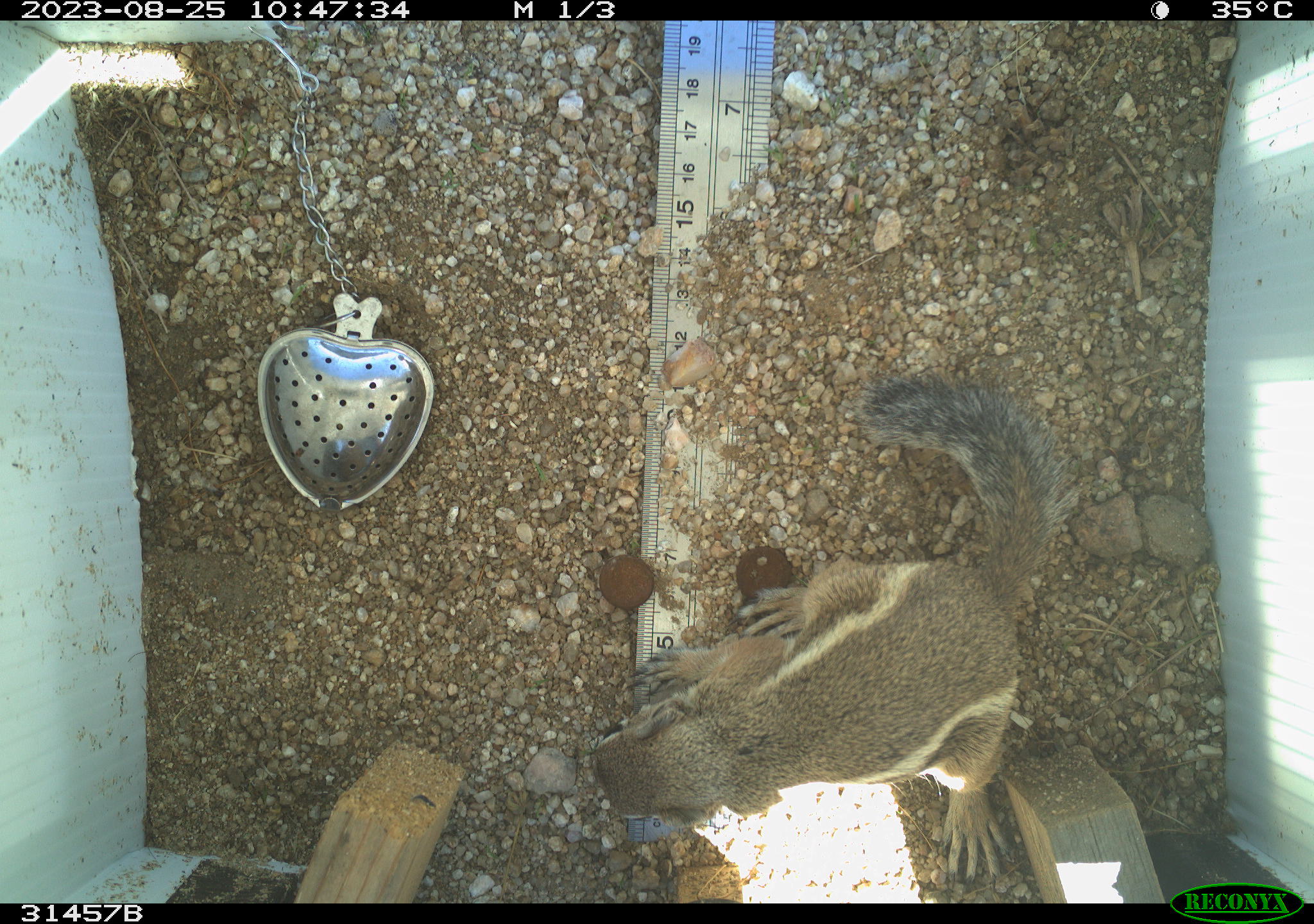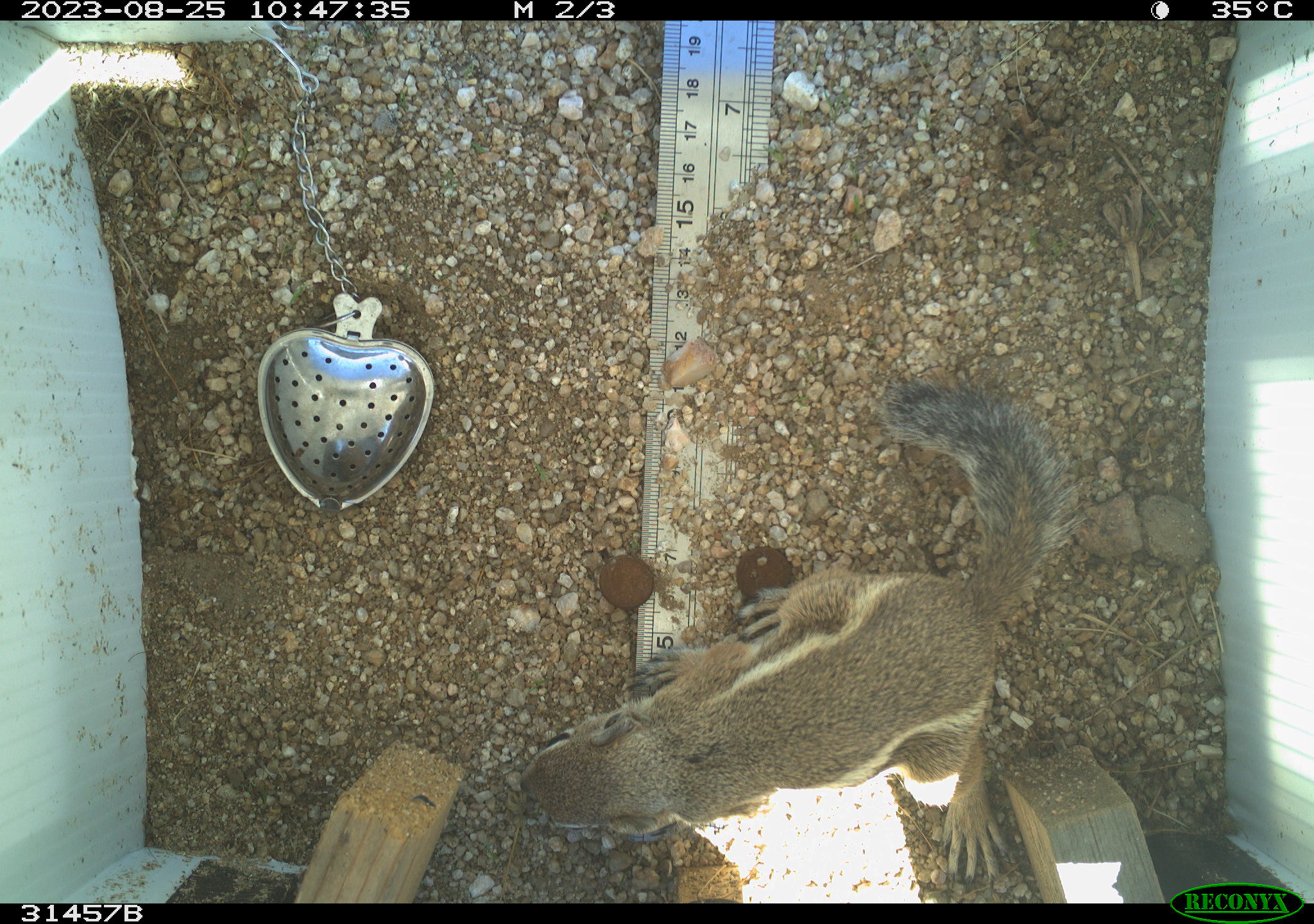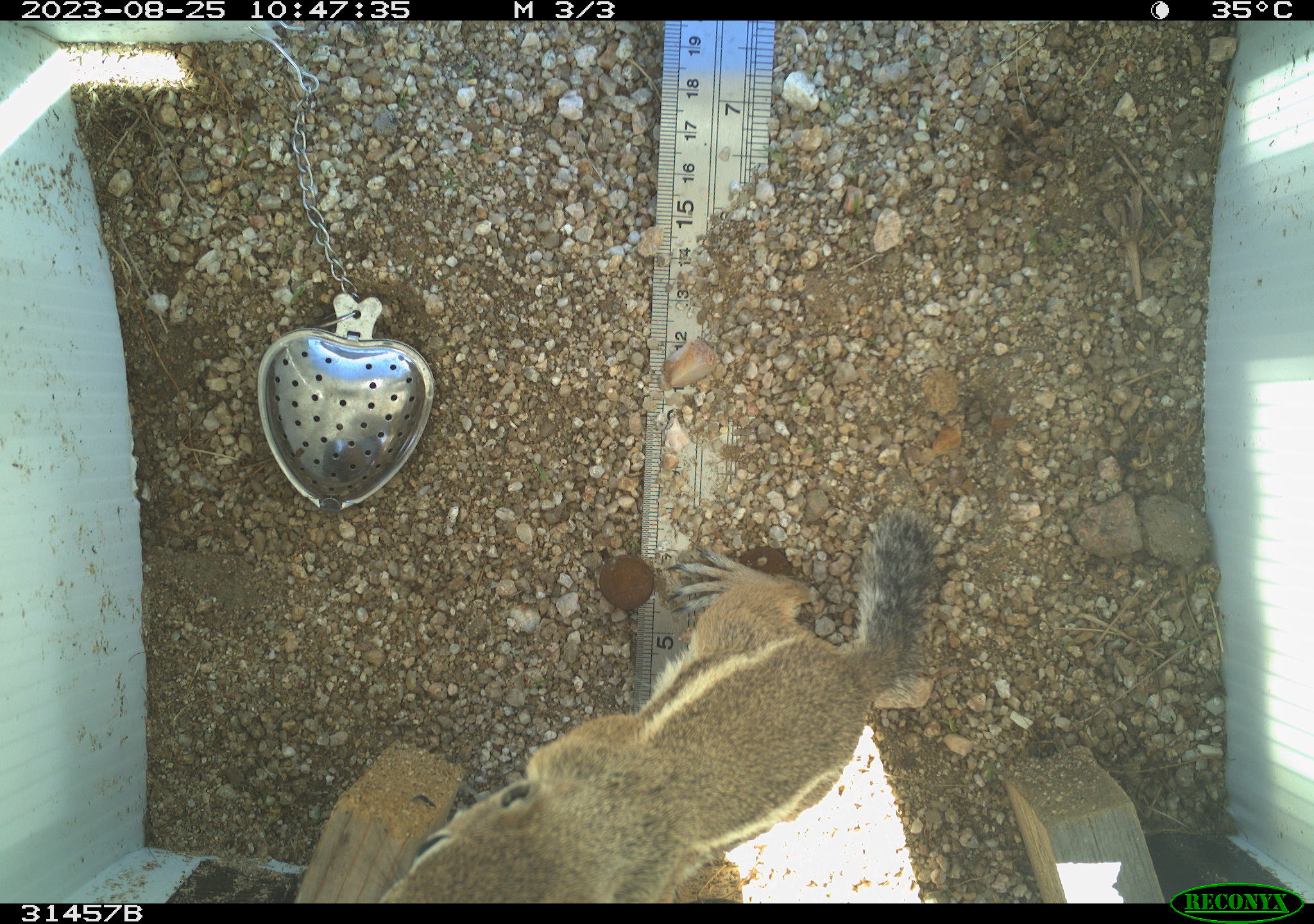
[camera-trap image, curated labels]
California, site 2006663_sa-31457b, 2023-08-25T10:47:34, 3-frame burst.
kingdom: Animalia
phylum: Chordata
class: Mammalia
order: Rodentia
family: Sciuridae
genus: Ammospermophilus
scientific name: Ammospermophilus leucurus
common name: white-tailed antelope squirrel